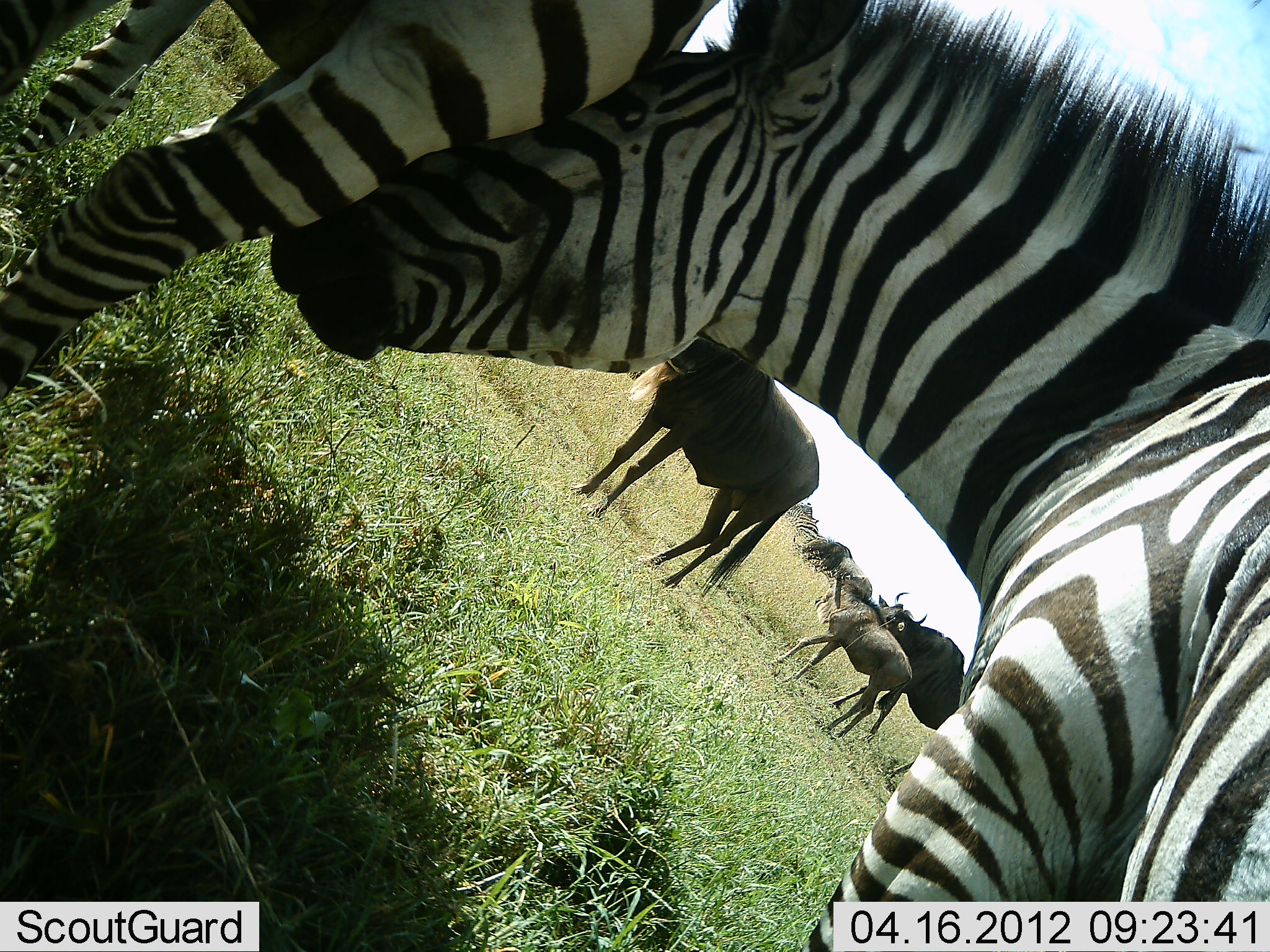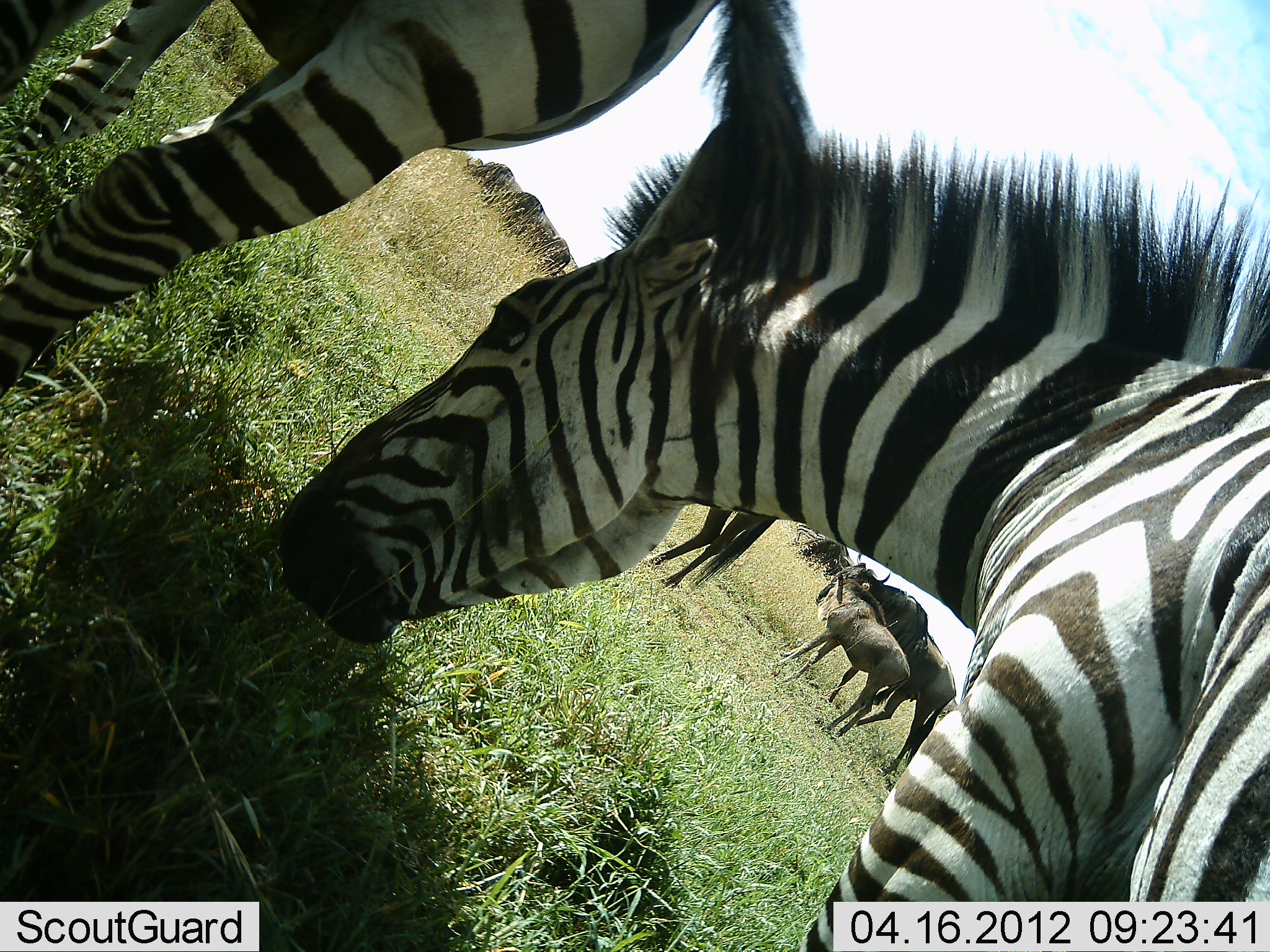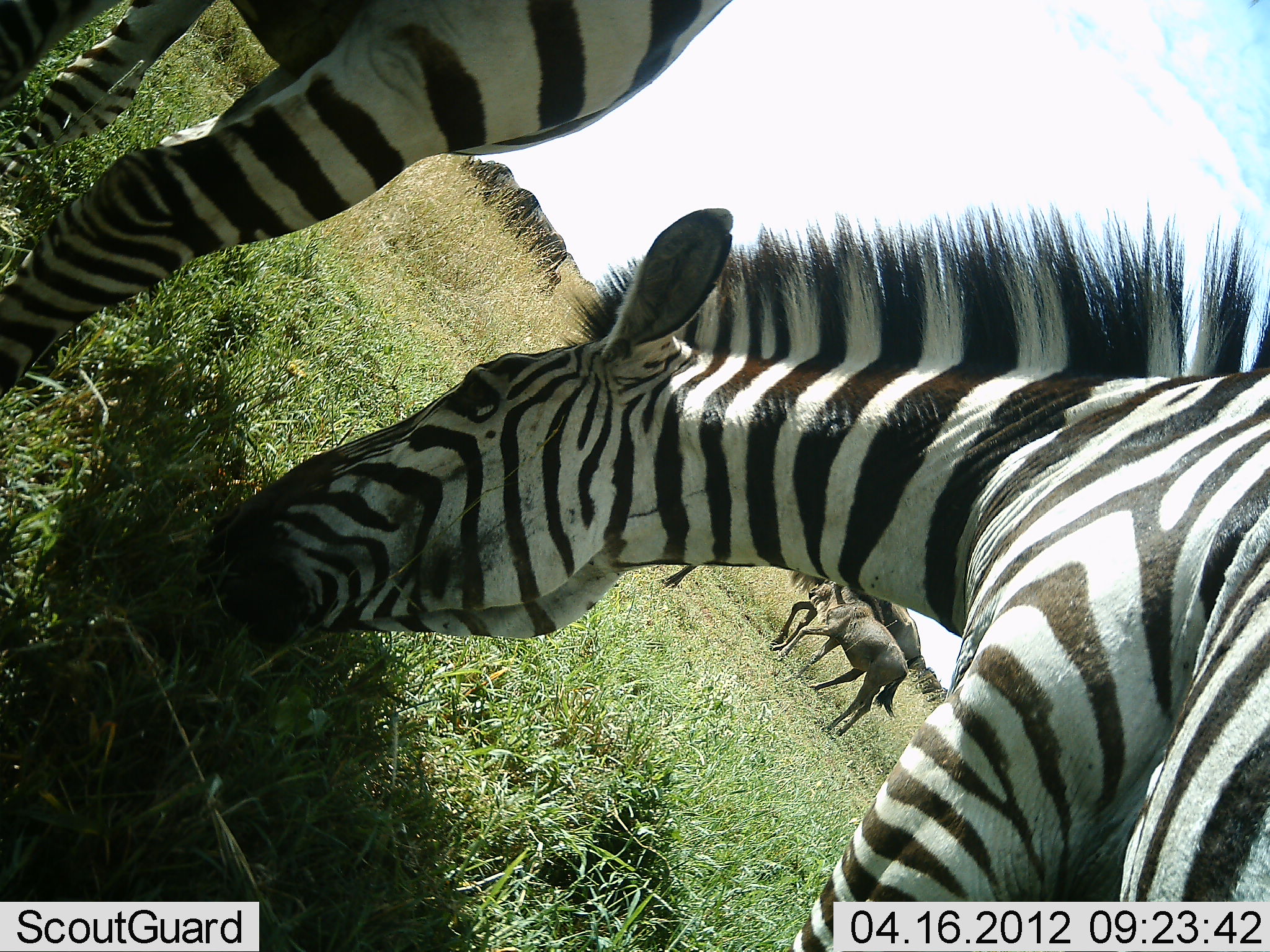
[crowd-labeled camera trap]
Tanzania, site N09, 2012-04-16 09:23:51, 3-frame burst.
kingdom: Animalia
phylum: Chordata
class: Mammalia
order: Artiodactyla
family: Bovidae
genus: Connochaetes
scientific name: Connochaetes taurinus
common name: blue wildebeest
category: wildebeest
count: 5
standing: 83%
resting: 0%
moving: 29%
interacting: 4%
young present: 83%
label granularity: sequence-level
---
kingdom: Animalia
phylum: Chordata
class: Mammalia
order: Perissodactyla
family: Equidae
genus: Equus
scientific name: Equus quagga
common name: plains zebra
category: zebra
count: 2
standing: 62%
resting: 0%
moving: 4%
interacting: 8%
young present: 0%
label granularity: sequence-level